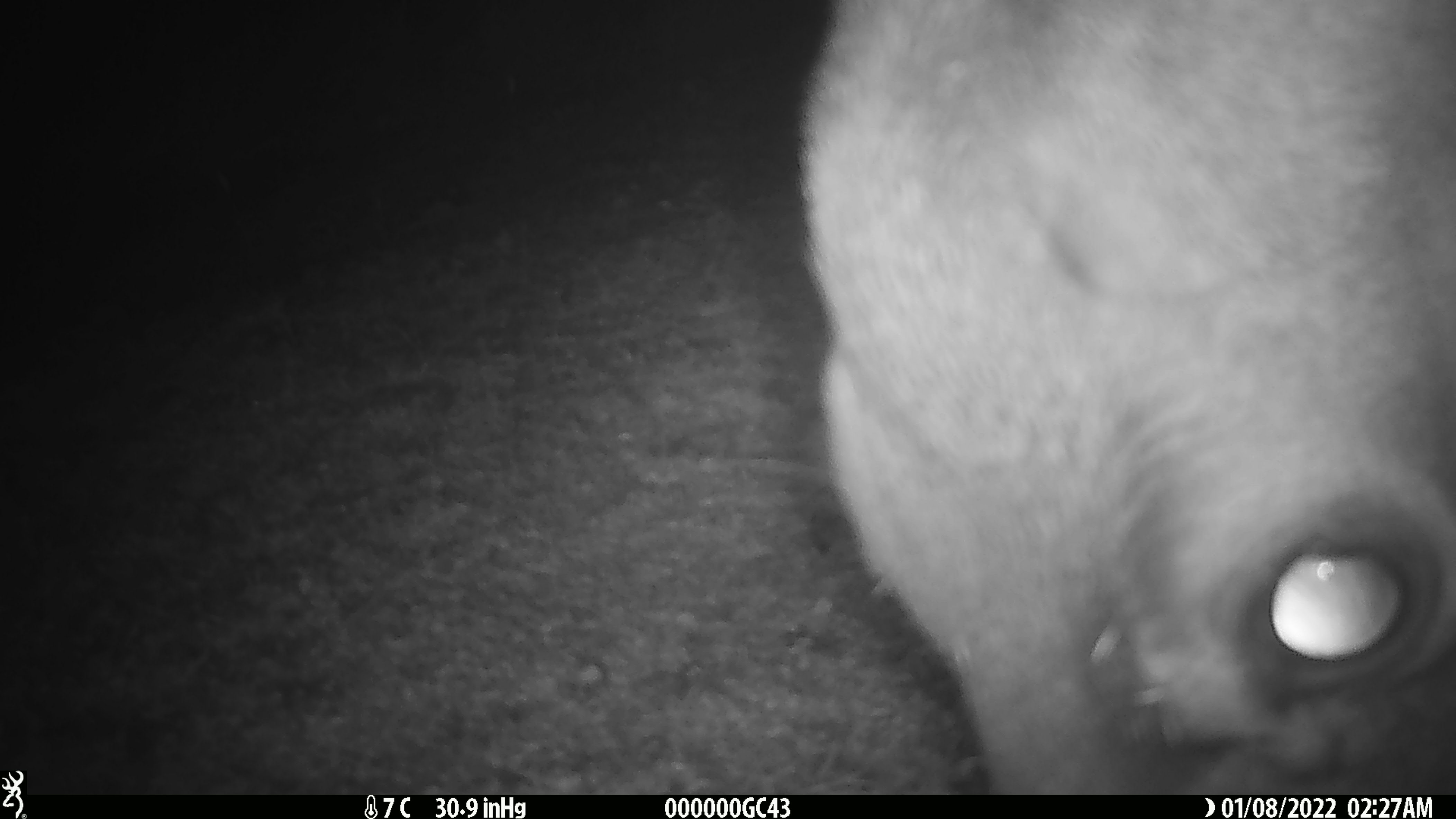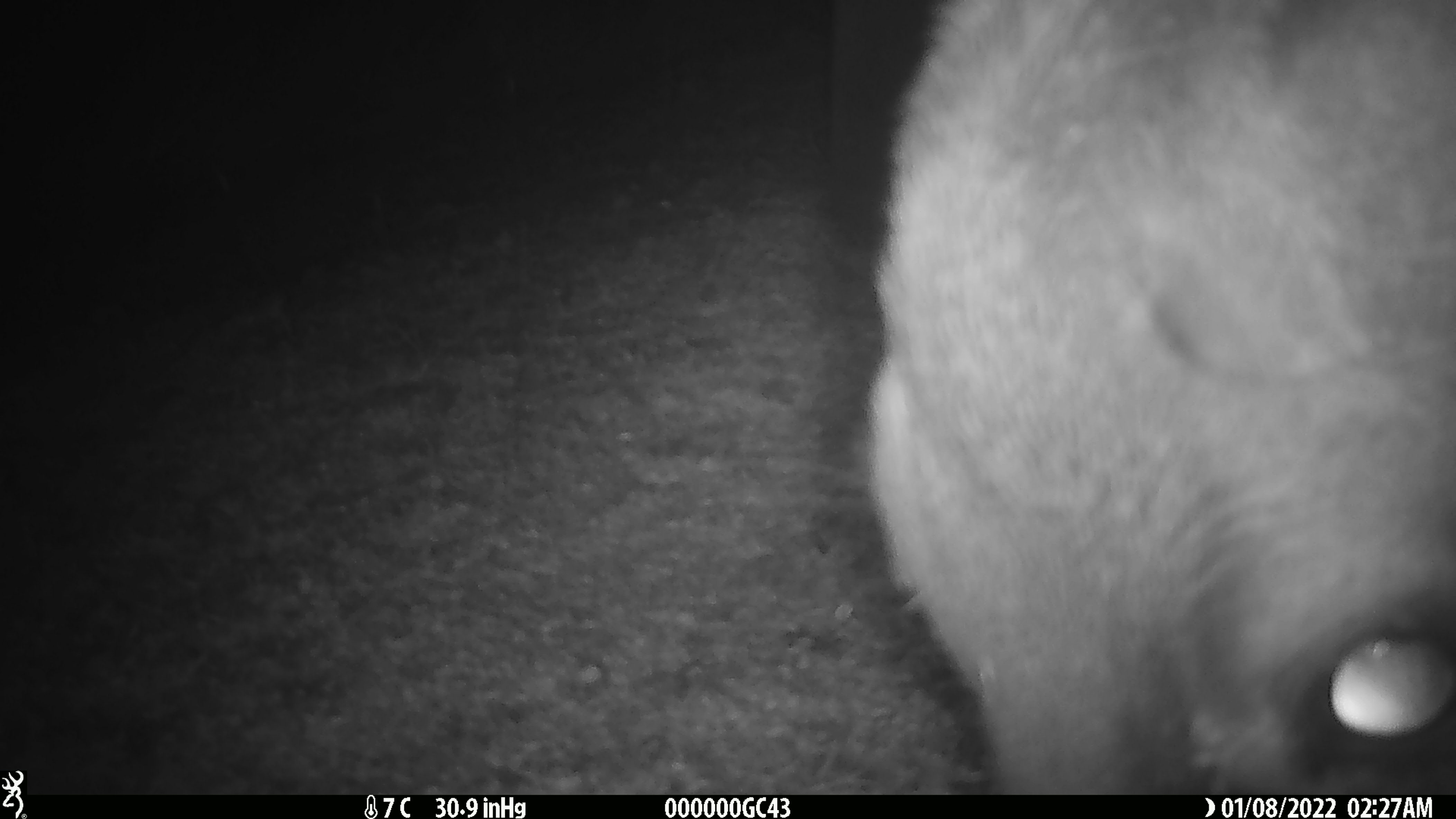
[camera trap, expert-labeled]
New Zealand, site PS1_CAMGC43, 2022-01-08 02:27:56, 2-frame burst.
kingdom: Animalia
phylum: Chordata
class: Mammalia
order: Artiodactyla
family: Cervidae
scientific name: Cervidae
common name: deer